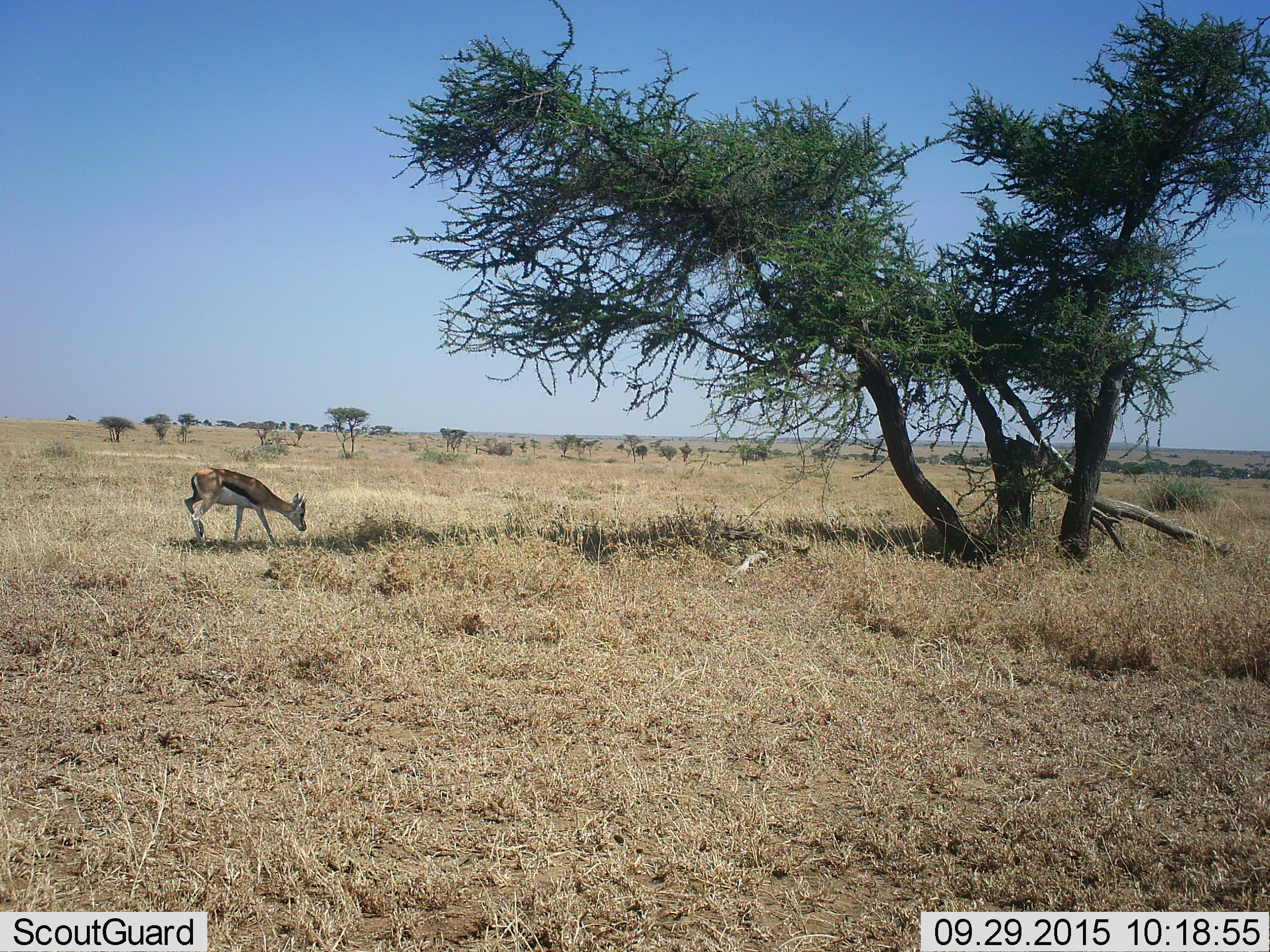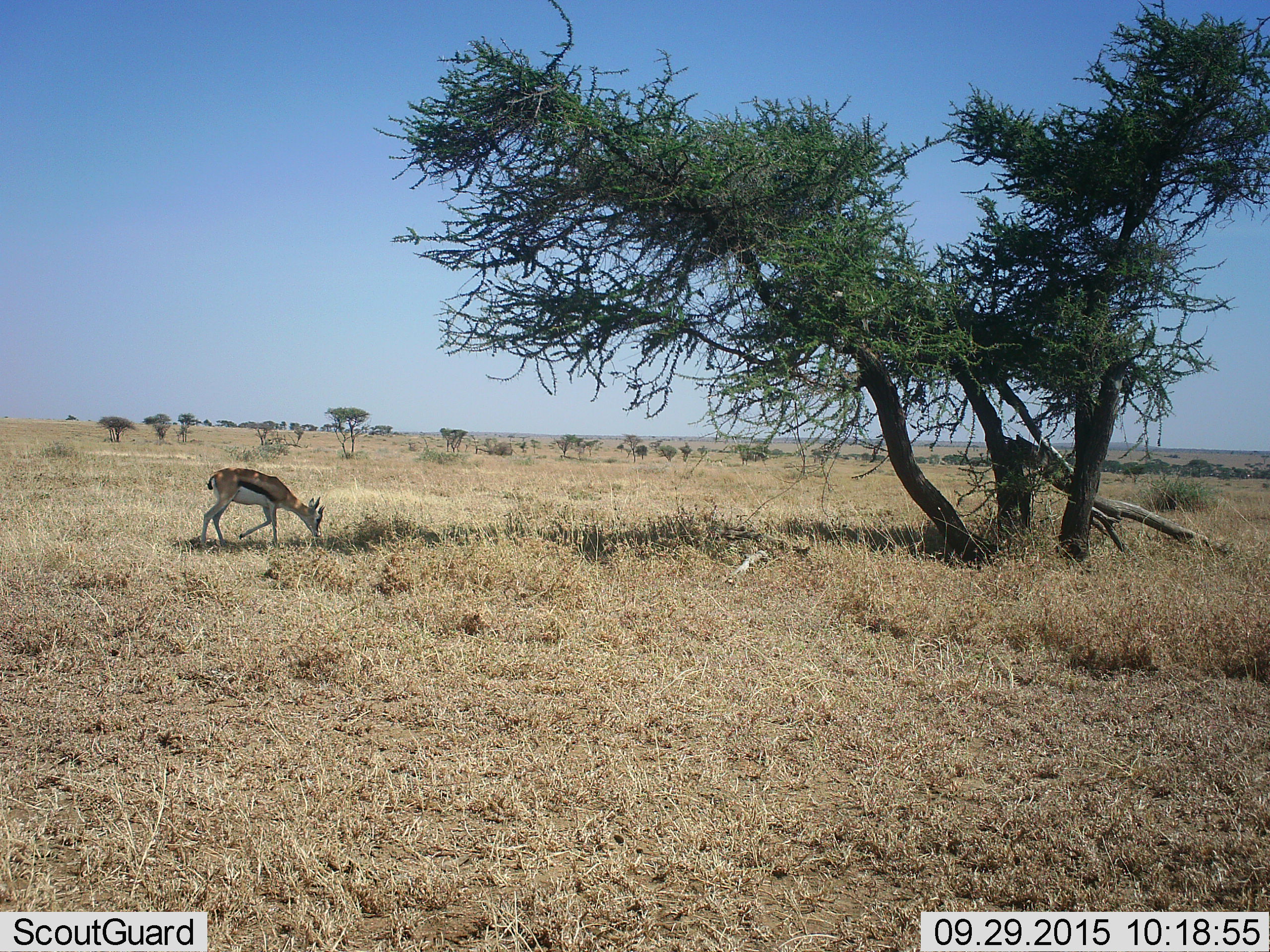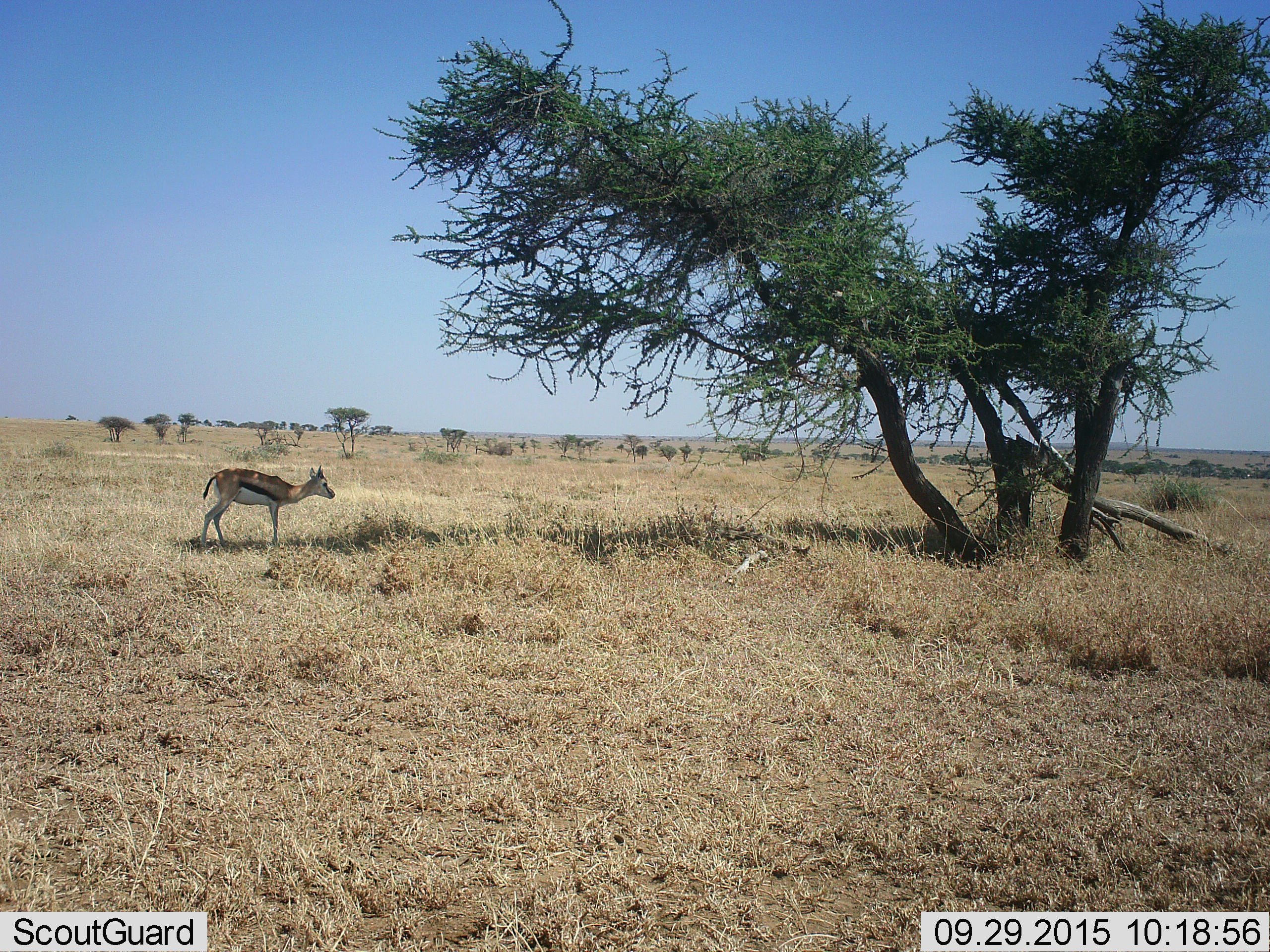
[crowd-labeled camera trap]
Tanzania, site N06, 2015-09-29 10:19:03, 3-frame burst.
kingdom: Animalia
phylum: Chordata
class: Mammalia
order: Artiodactyla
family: Bovidae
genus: Eudorcas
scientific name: Eudorcas thomsonii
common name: thomson's gazelle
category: gazellethomsons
Gazellethomsons (thomson's gazelle) (Eudorcas thomsonii), count 1. Behavior (volunteer vote fractions): standing 12%, resting 0%, moving 62%, interacting 0%. Young present (vote fraction): 0%. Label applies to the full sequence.